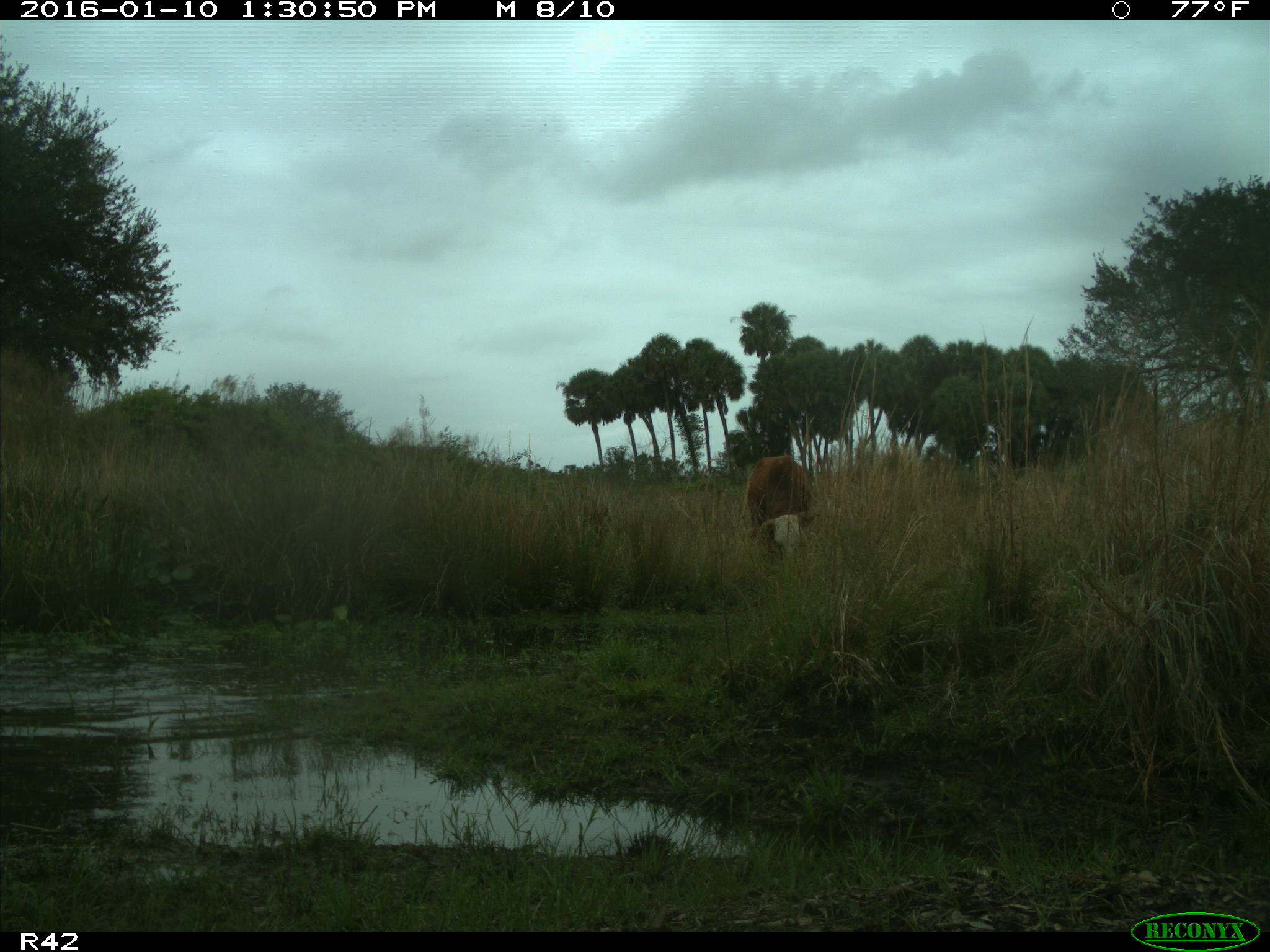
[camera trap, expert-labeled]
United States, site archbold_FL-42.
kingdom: Animalia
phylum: Chordata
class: Mammalia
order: Artiodactyla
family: Bovidae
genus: Bos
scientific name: Bos taurus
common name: domestic cow